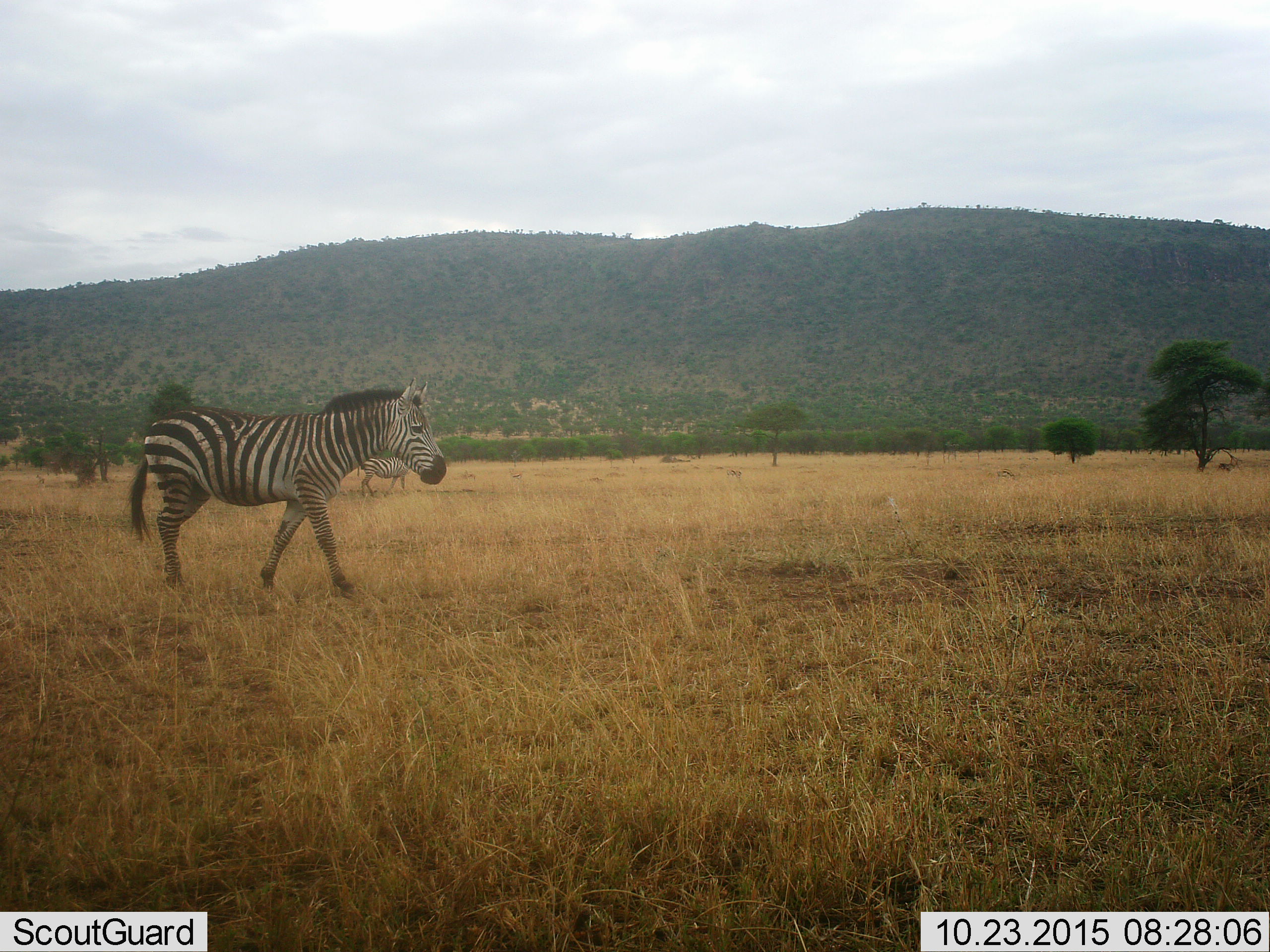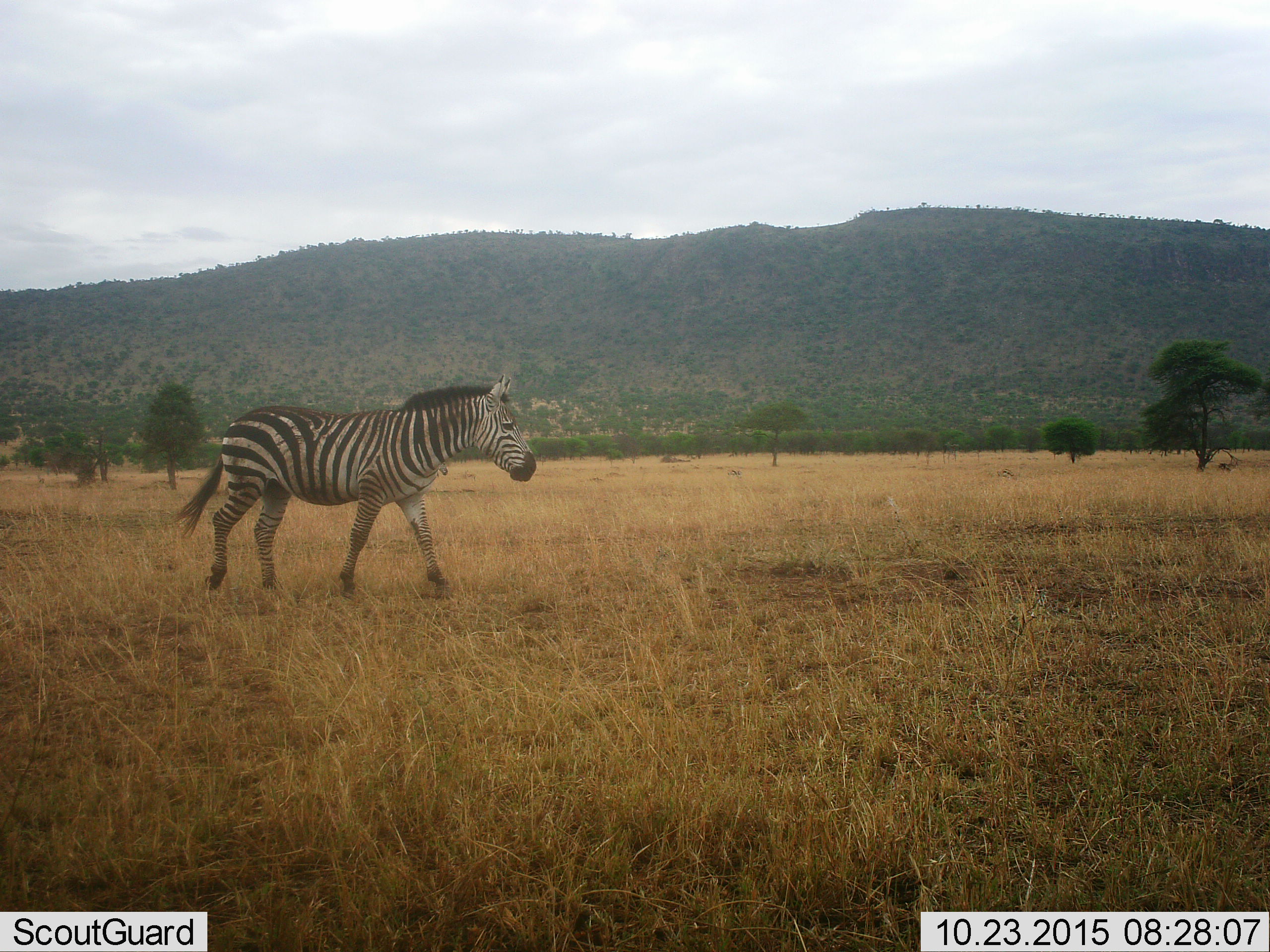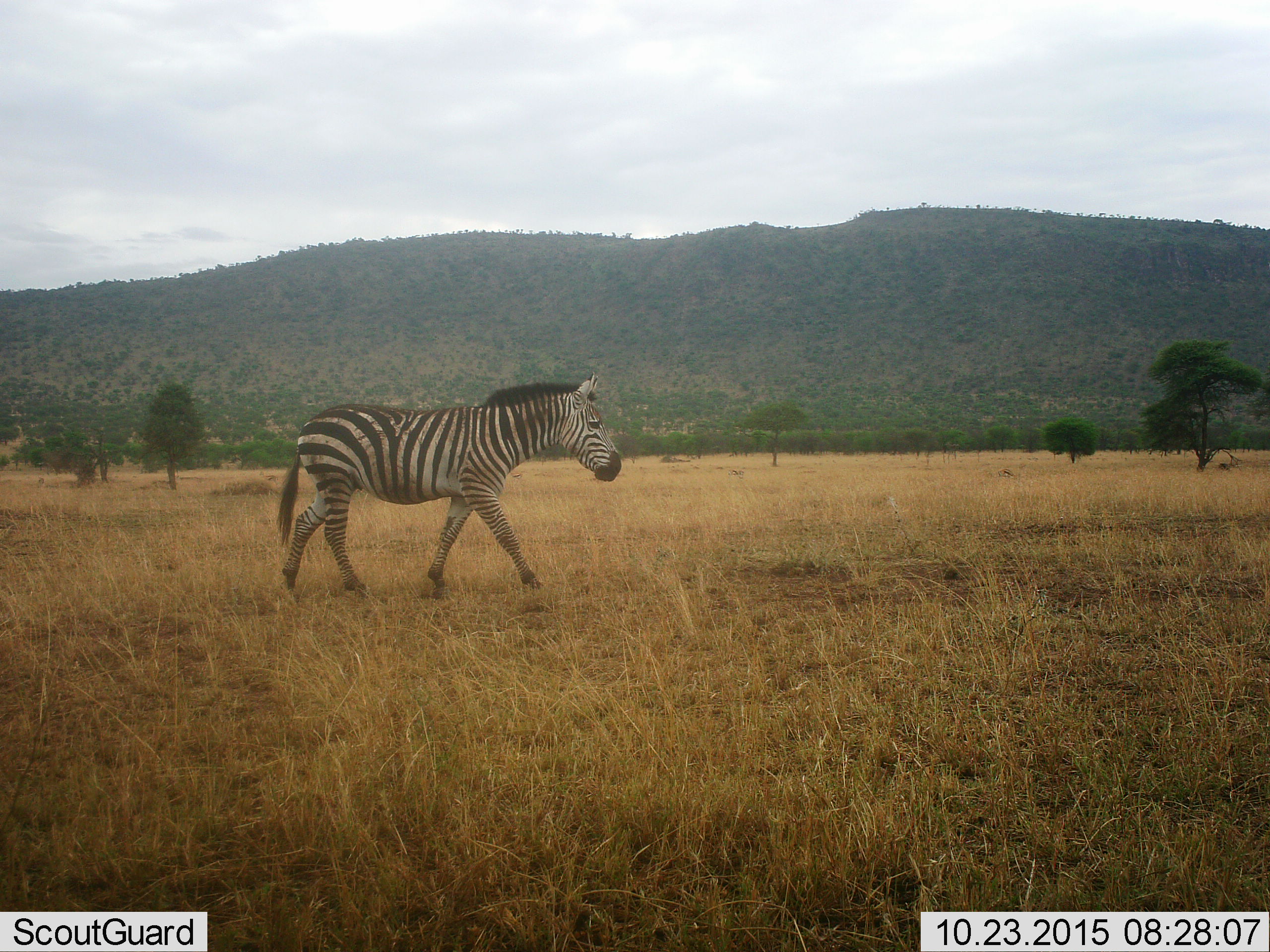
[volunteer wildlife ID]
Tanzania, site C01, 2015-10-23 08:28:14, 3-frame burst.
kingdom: Animalia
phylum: Chordata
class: Mammalia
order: Perissodactyla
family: Equidae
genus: Equus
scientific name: Equus quagga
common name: plains zebra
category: zebra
Zebra (plains zebra) (Equus quagga), count 2. Behavior (volunteer vote fractions): standing 17%, resting 0%, moving 100%, interacting 0%. Young present (vote fraction): 0%. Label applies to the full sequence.